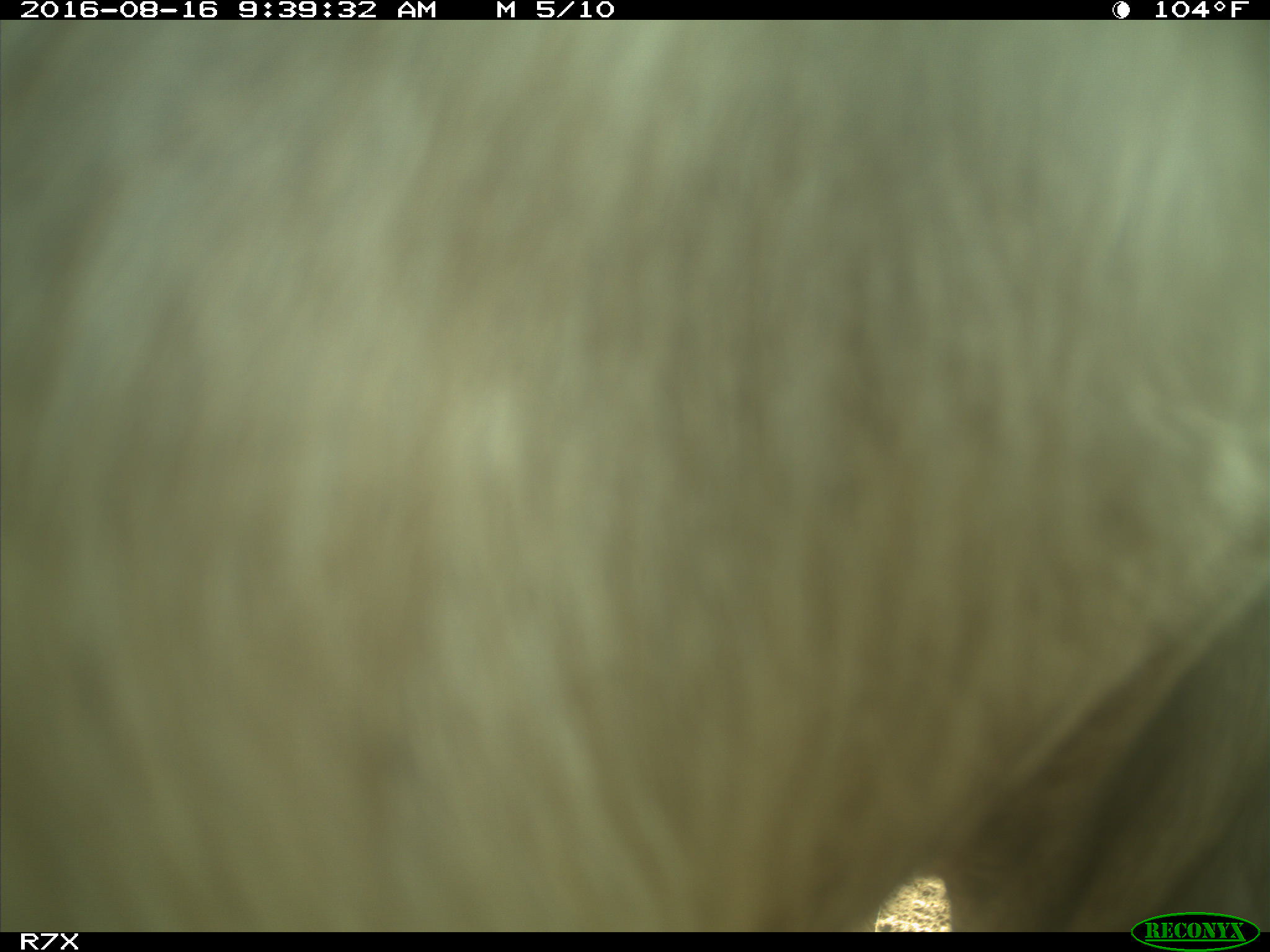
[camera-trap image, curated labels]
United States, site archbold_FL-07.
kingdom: Animalia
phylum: Chordata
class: Mammalia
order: Artiodactyla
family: Bovidae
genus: Bos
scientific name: Bos taurus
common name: domestic cow